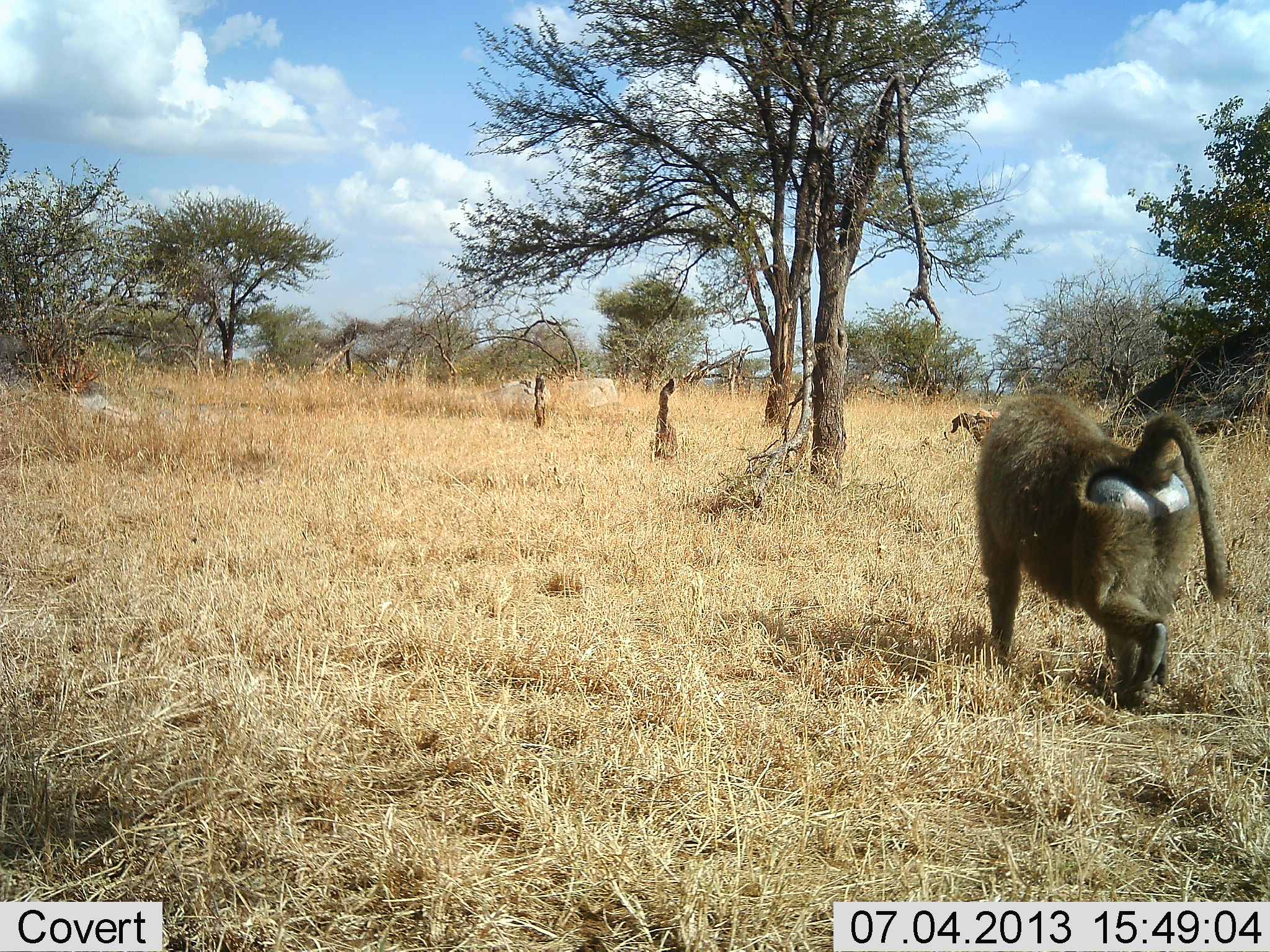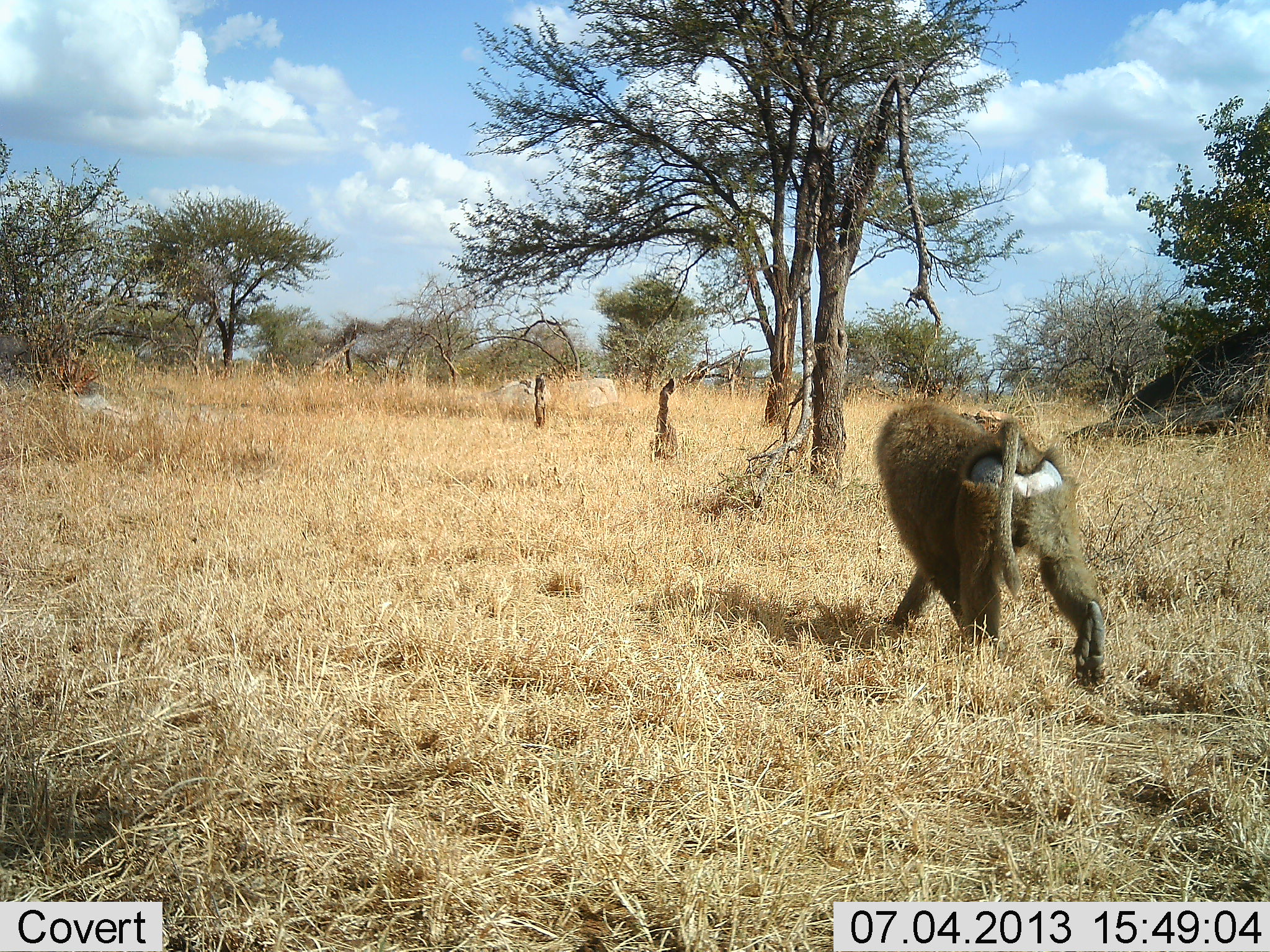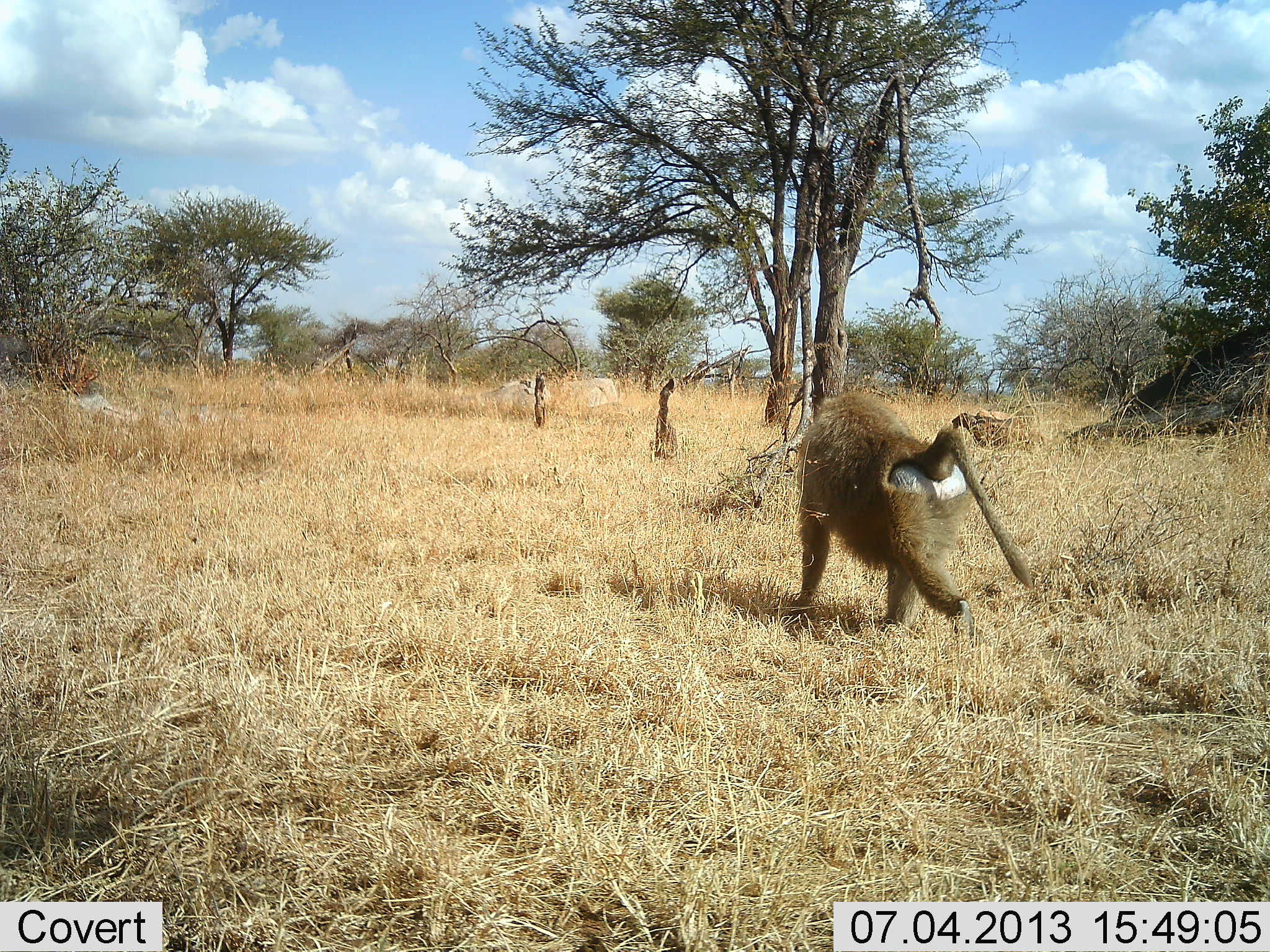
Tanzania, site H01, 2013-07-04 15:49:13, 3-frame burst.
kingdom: Animalia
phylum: Chordata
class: Mammalia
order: Primates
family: Cercopithecidae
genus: Papio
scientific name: Papio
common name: baboon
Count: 1.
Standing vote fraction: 4%.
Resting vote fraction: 0%.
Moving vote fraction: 100%.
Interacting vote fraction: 0%.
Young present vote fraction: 0%.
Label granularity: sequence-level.